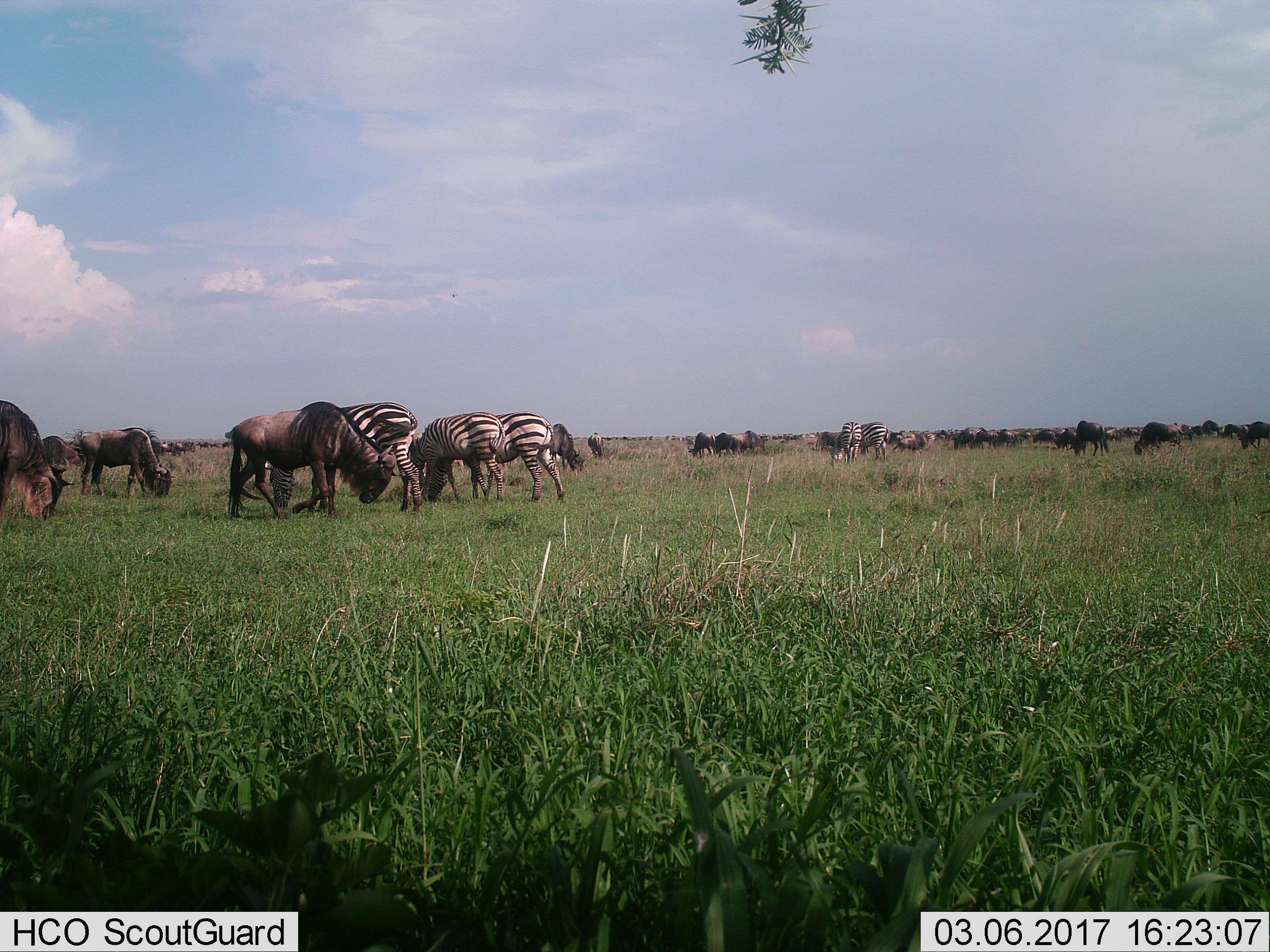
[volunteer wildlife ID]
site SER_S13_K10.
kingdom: Animalia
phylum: Chordata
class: Mammalia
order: Artiodactyla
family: Bovidae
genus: Connochaetes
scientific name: Connochaetes taurinus taurinus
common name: blue wildebeest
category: wildebeestblue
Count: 51+.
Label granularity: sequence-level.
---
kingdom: Animalia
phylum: Chordata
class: Mammalia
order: Perissodactyla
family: Equidae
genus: Equus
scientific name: Equus quagga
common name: plains zebra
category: zebraplains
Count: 5.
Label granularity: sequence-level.